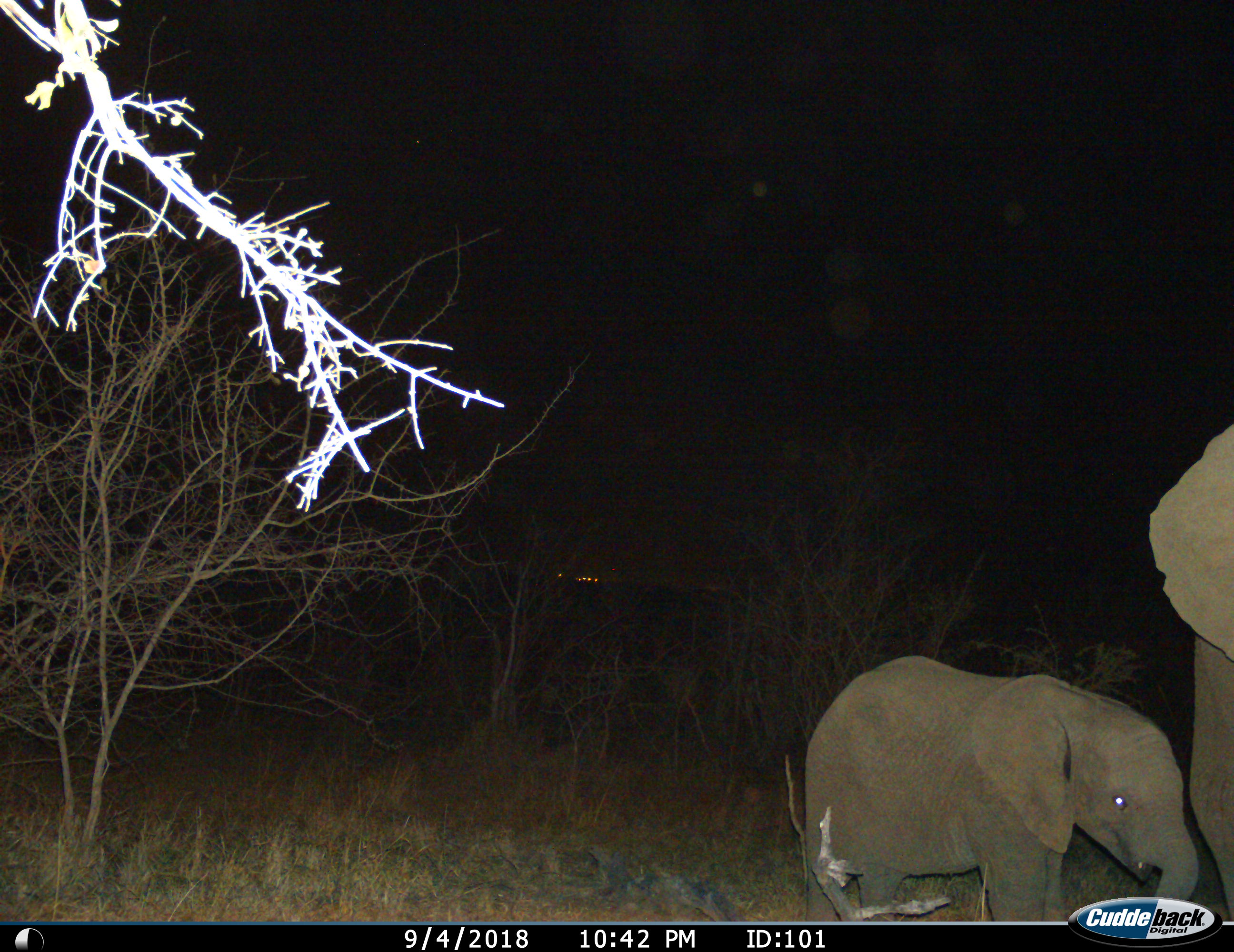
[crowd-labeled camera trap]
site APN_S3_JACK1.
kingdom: Animalia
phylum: Chordata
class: Mammalia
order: Proboscidea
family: Elephantidae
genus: Loxodonta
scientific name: Loxodonta africana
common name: african bush elephant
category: elephant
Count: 2.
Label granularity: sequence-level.